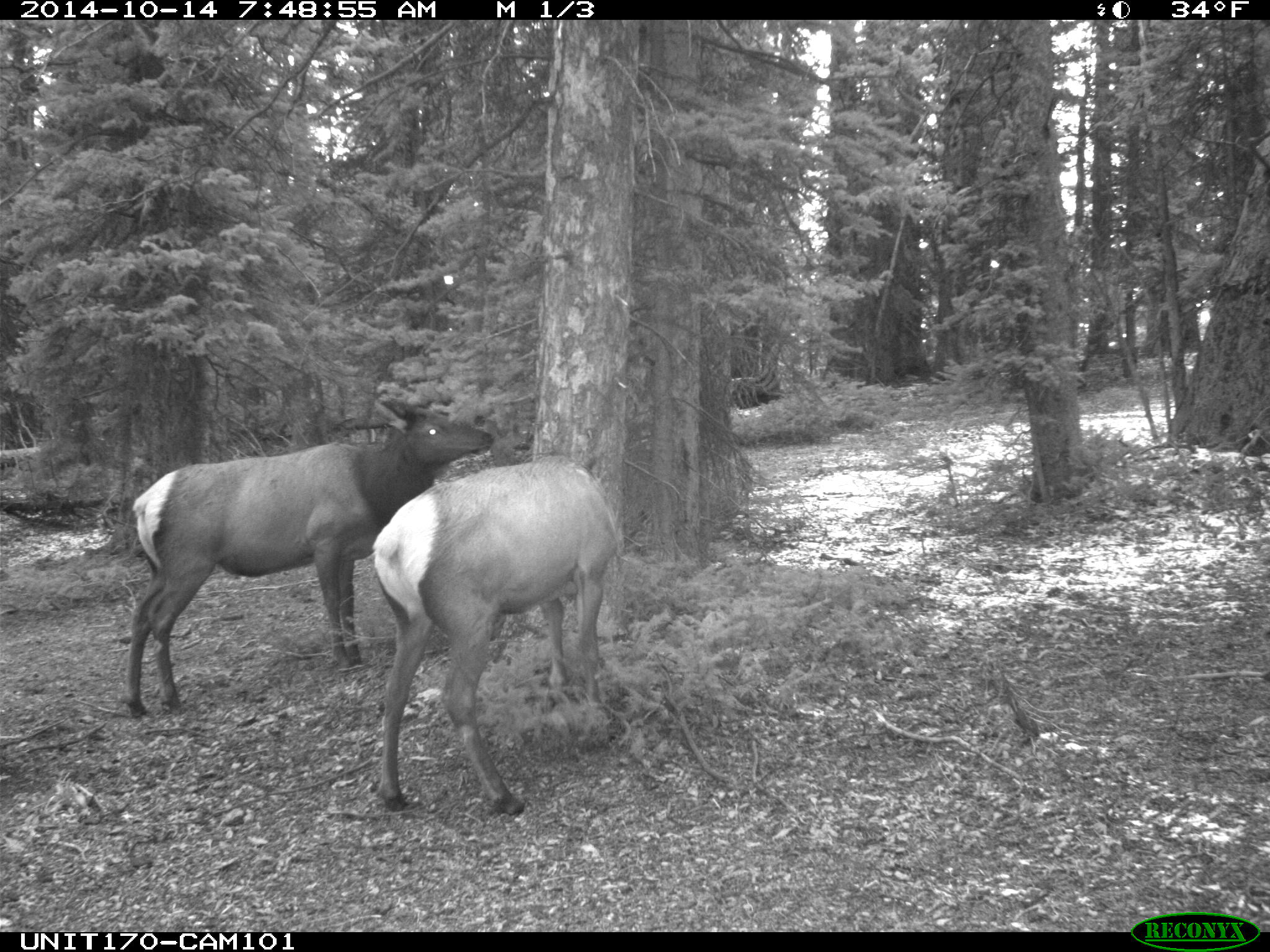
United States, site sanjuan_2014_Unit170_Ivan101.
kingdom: Animalia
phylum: Chordata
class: Mammalia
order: Artiodactyla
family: Cervidae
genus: Cervus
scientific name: Cervus elaphus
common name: red deer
Cervus elaphus (red deer).